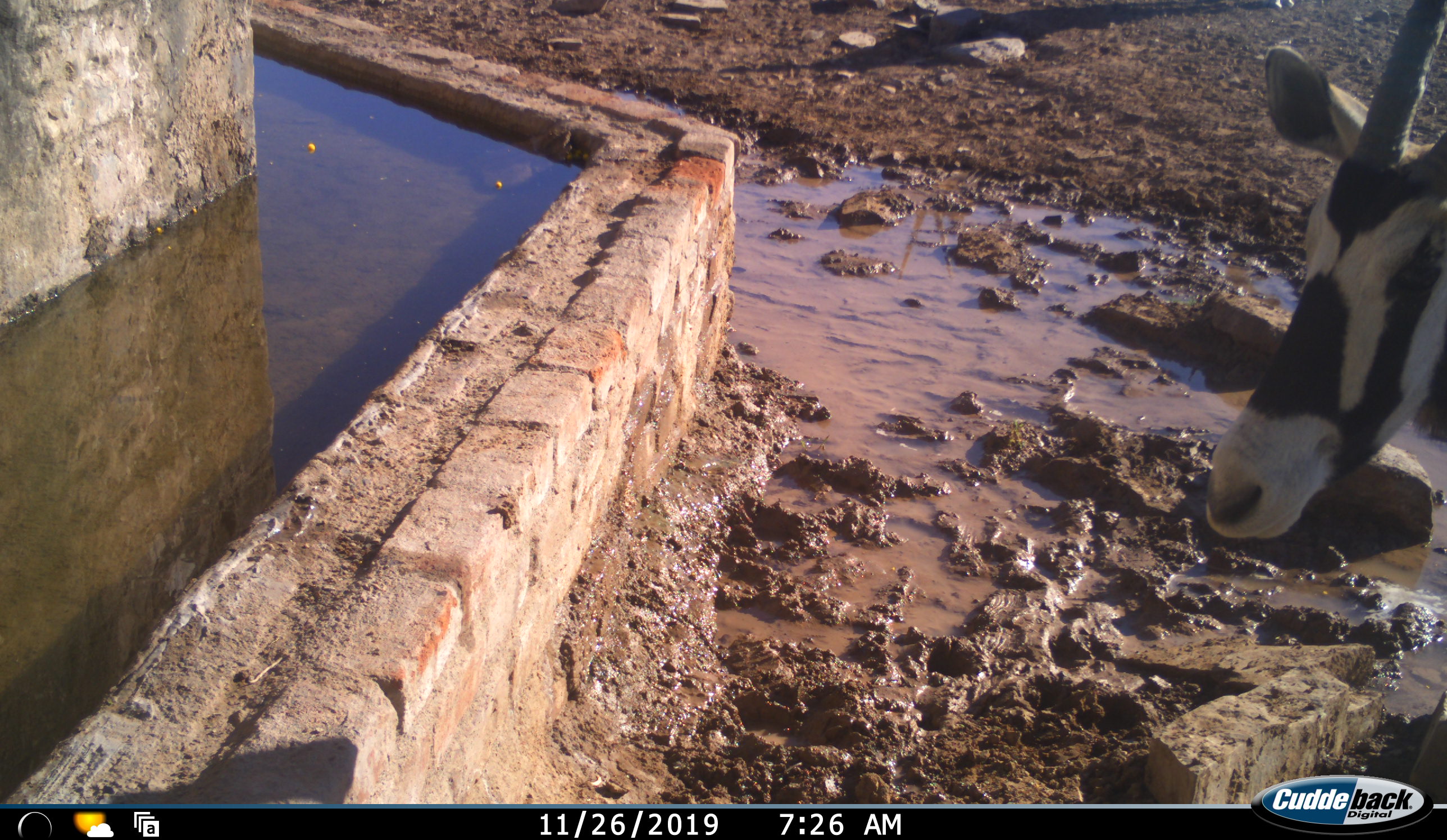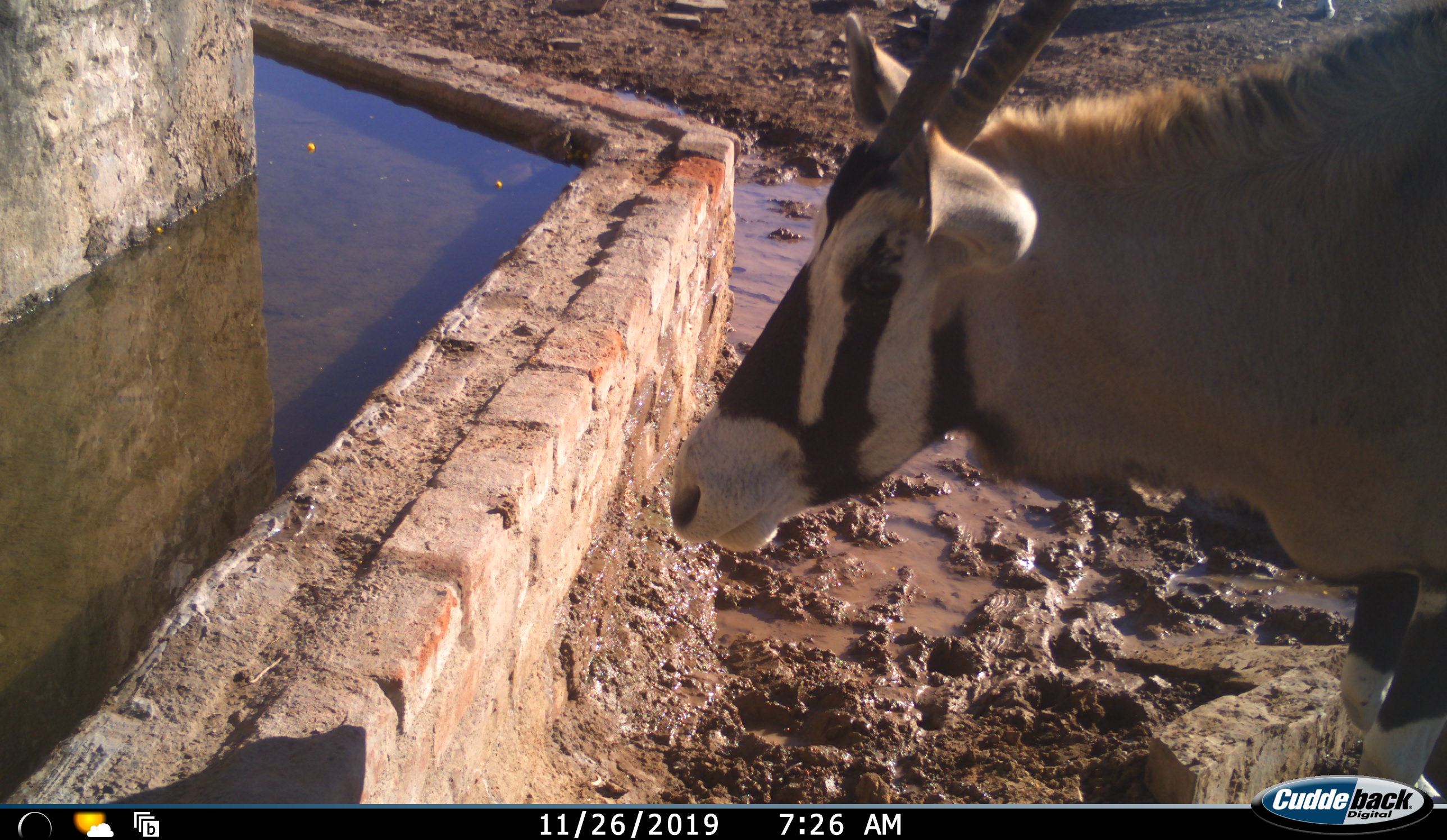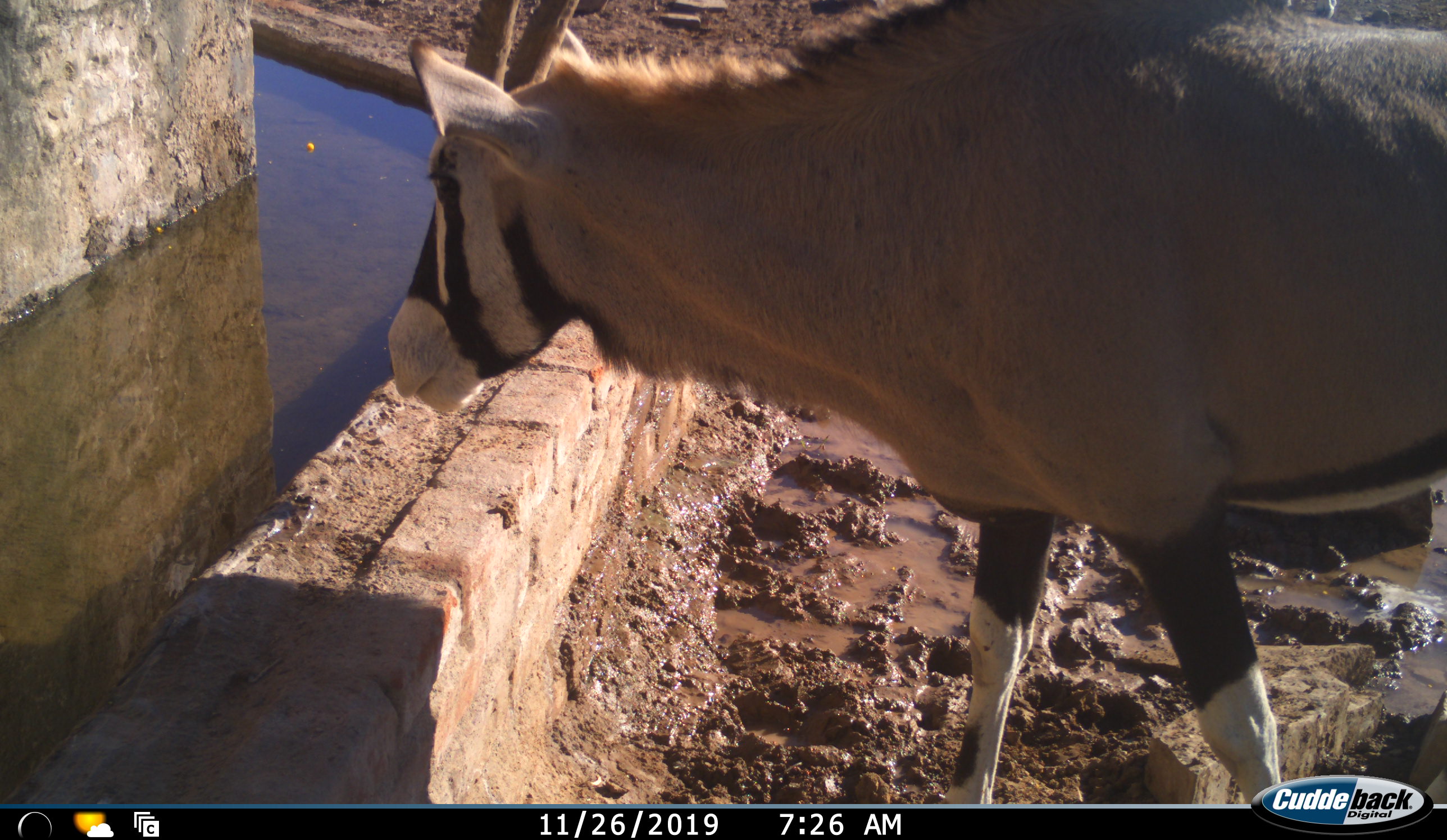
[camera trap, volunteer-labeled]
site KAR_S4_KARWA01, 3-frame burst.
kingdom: Animalia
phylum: Chordata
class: Mammalia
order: Artiodactyla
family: Bovidae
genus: Oryx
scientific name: Oryx gazella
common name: gemsbok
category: oryx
Oryx (gemsbok) (Oryx gazella), count 1. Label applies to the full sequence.